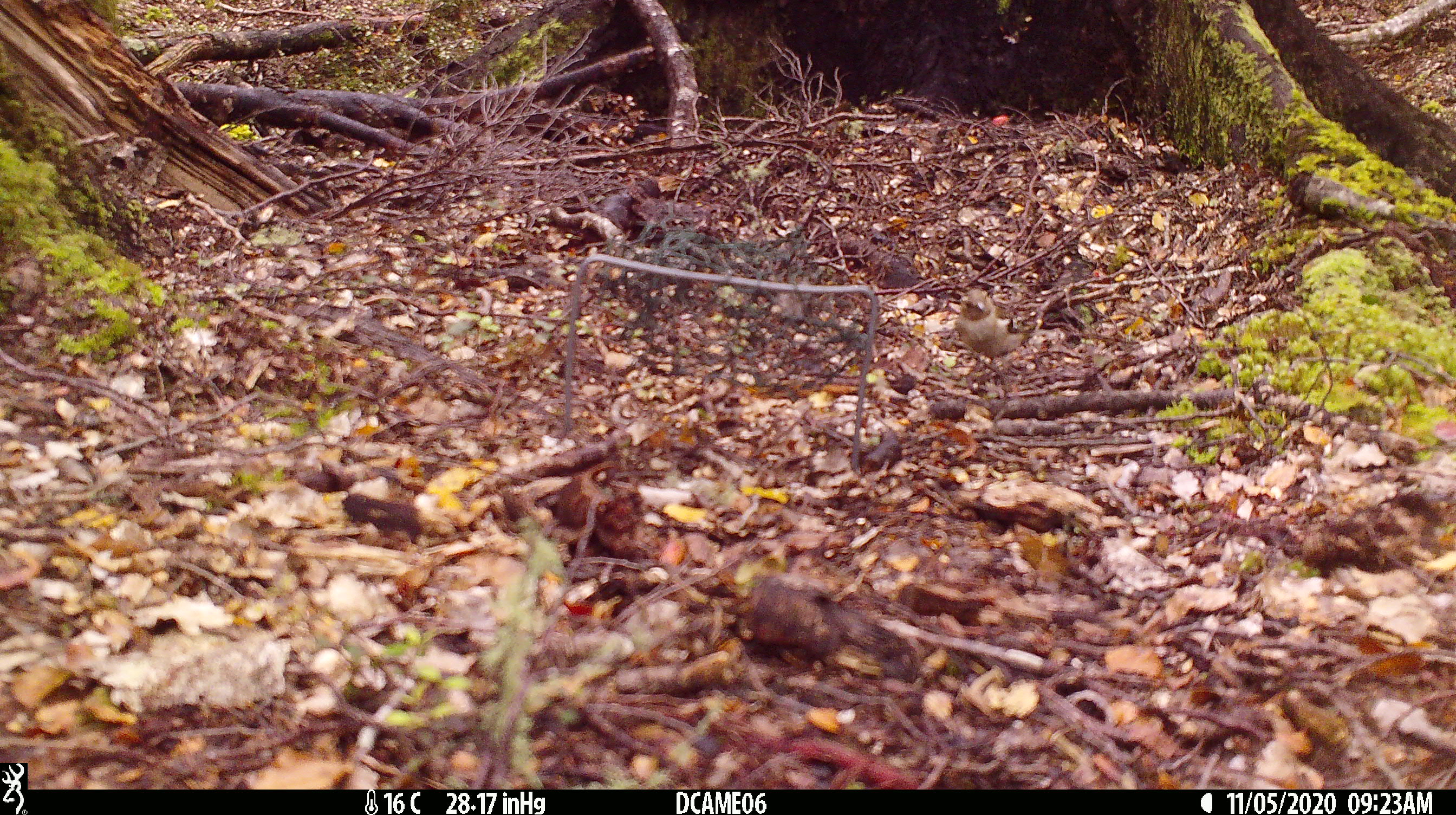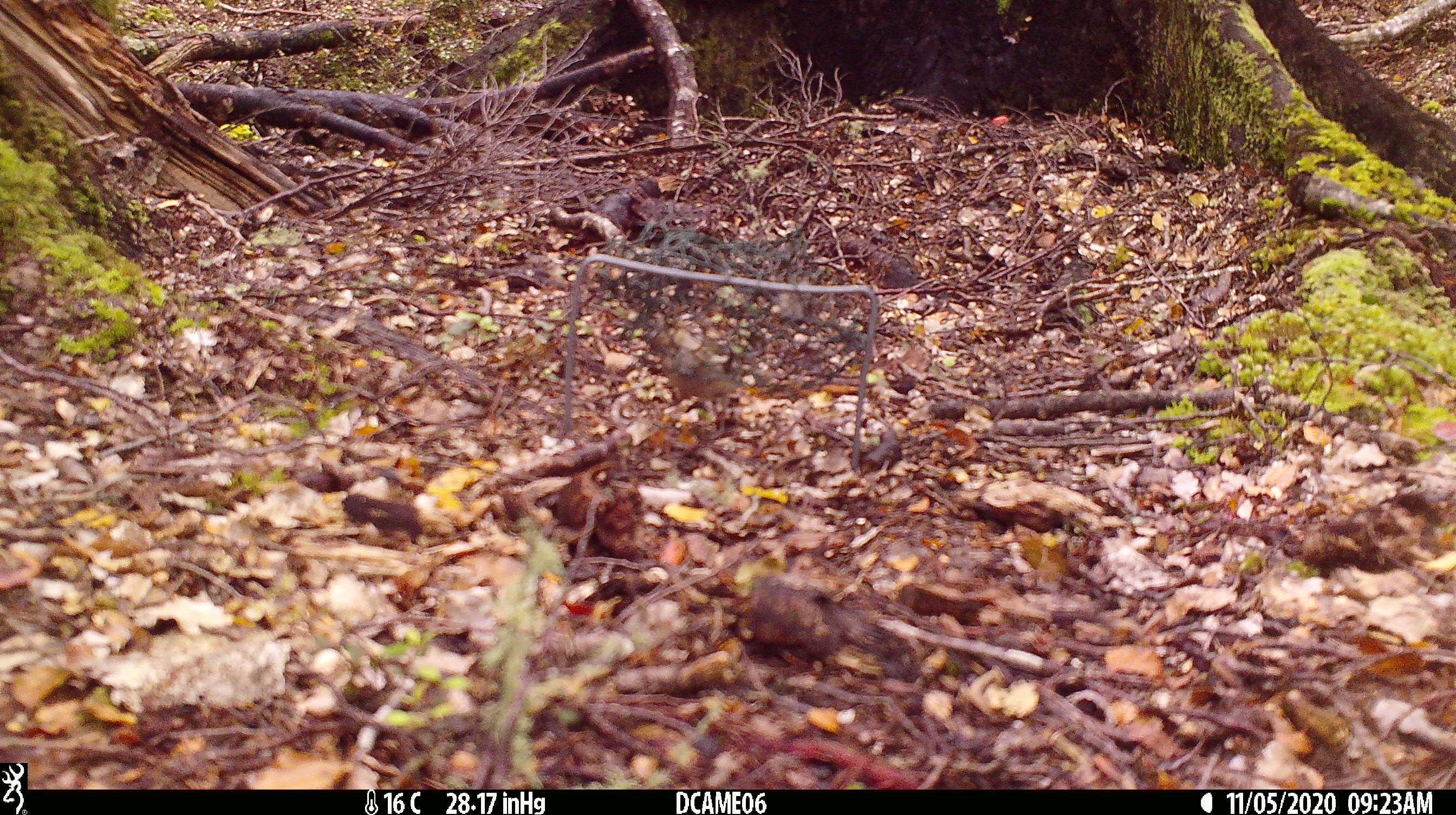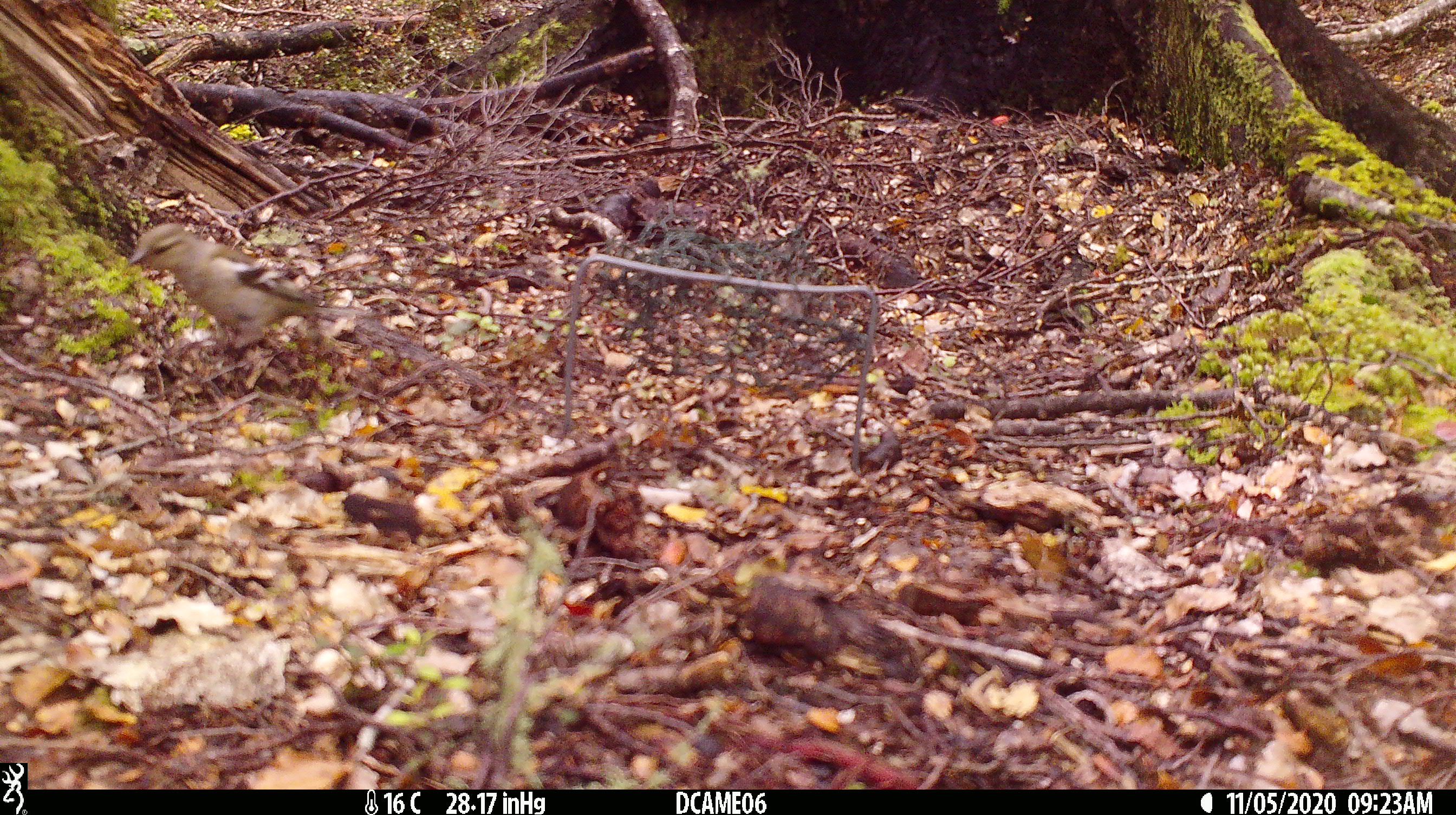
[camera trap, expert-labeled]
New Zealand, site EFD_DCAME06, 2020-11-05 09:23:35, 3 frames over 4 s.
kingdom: Animalia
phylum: Chordata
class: Aves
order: Passeriformes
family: Fringillidae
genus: Fringilla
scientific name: Fringilla coelebs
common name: common chaffinch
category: chaffinch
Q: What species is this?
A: Chaffinch (common chaffinch) (Fringilla coelebs).